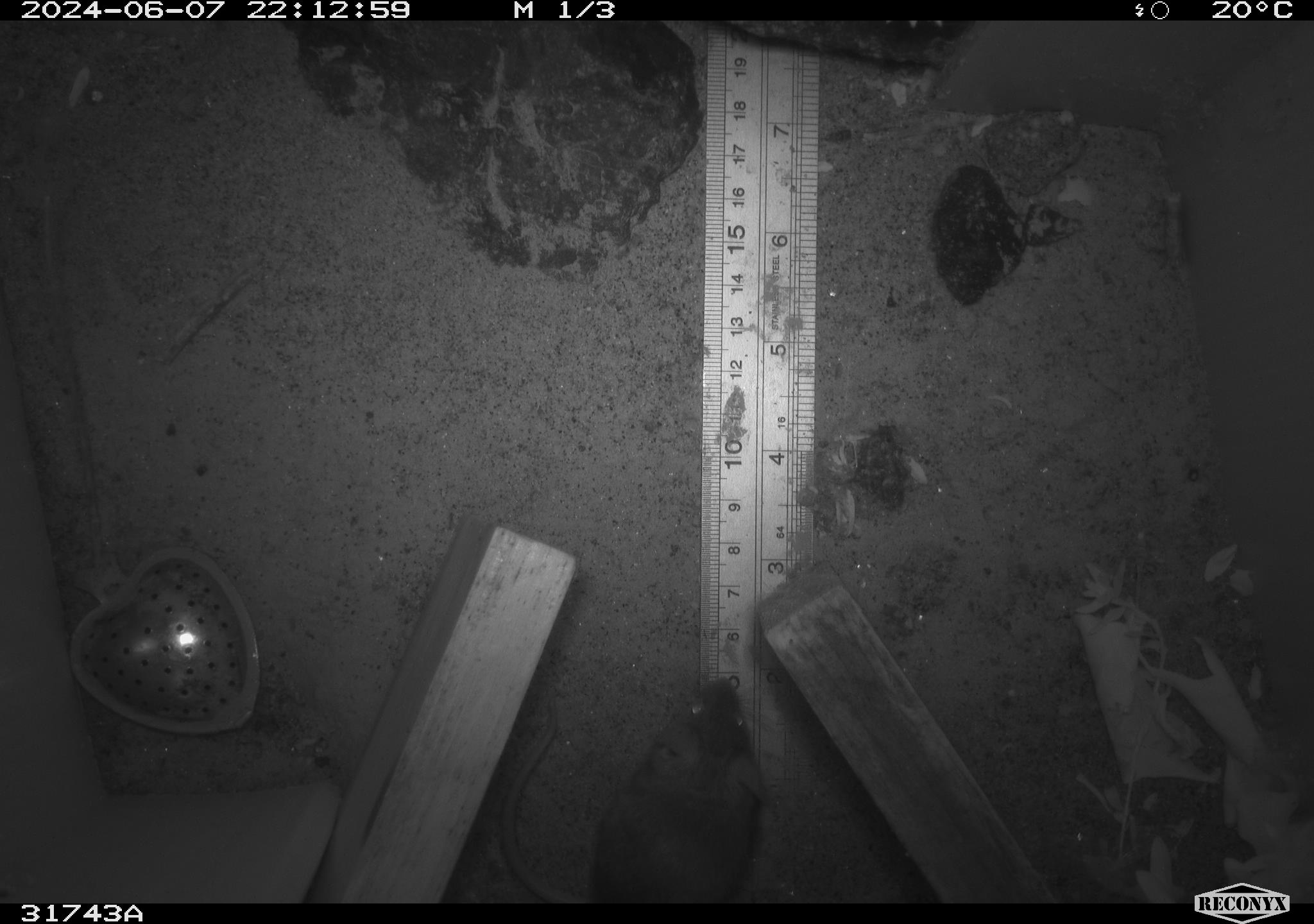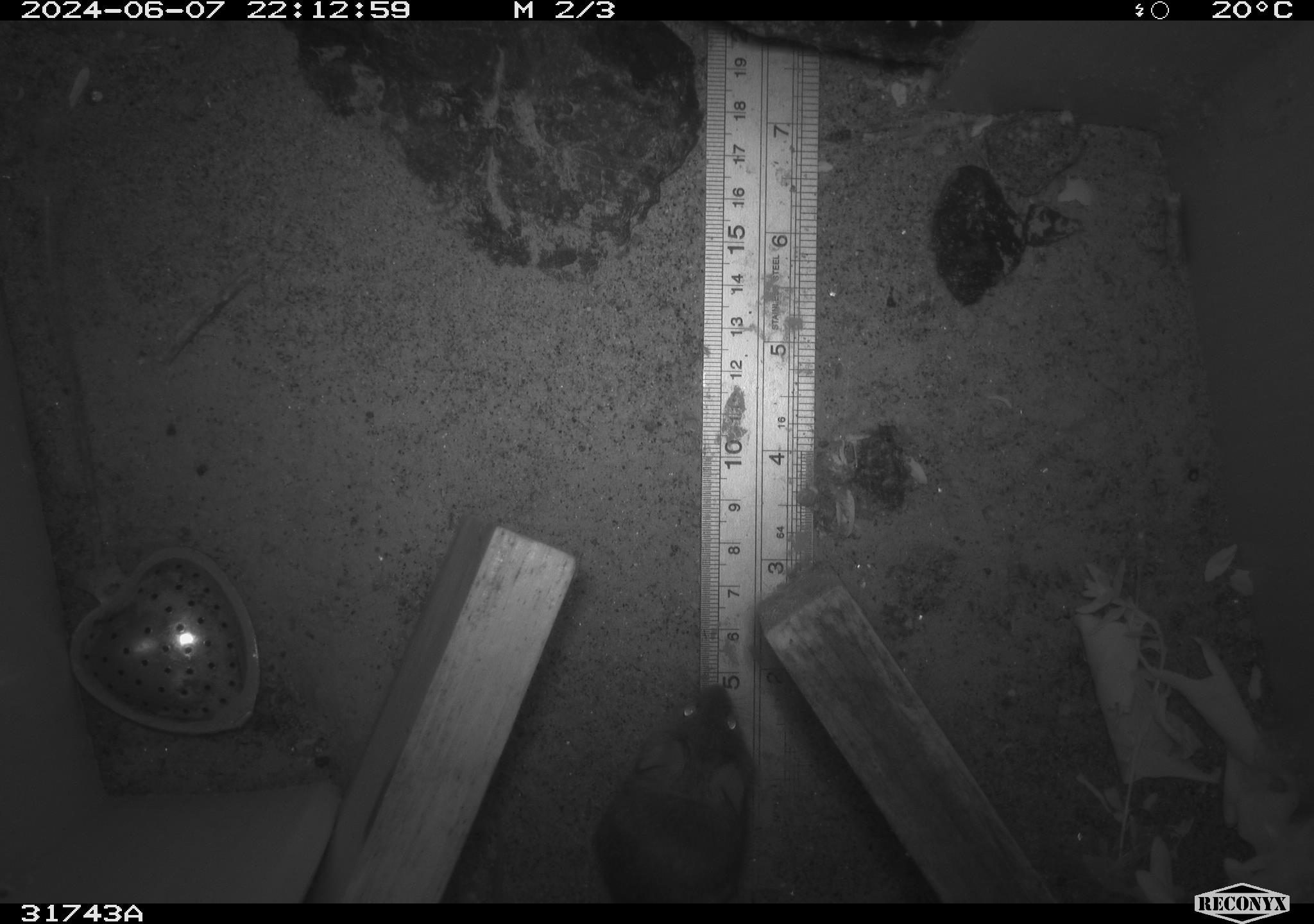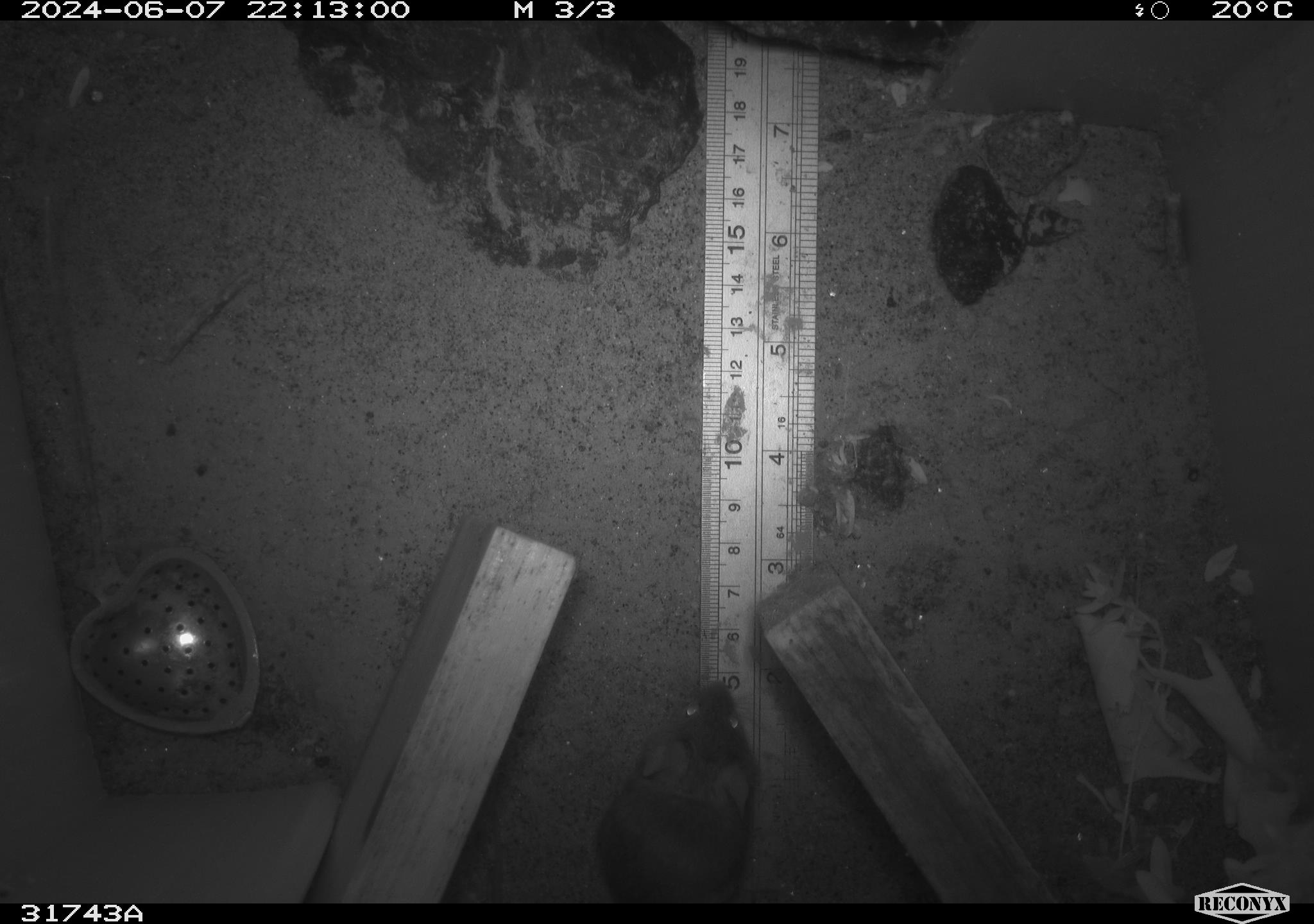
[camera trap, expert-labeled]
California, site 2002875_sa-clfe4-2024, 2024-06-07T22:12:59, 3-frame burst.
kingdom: Animalia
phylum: Chordata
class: Mammalia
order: Rodentia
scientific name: Rodentia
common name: rodent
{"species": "rodent (Rodentia)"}